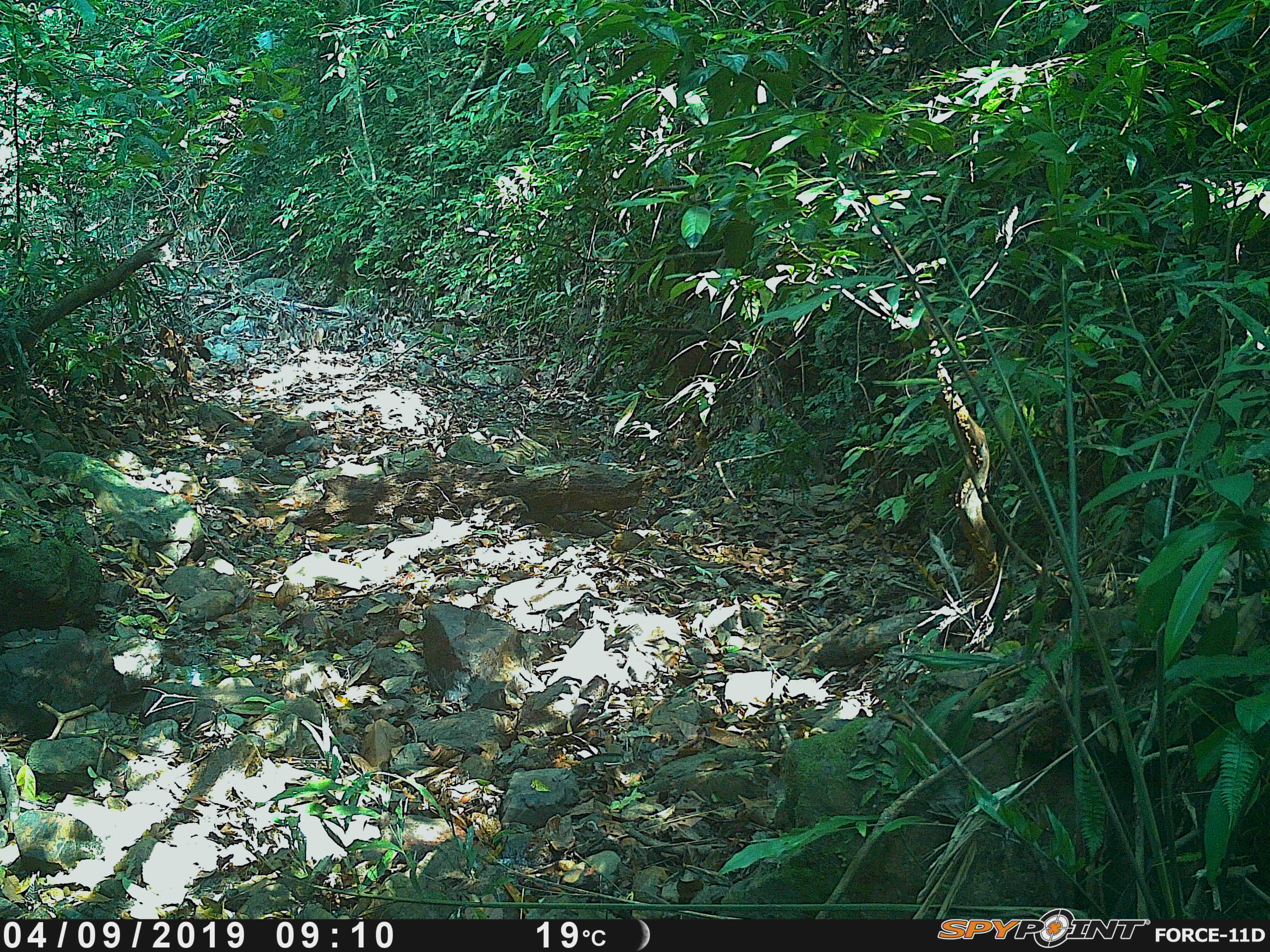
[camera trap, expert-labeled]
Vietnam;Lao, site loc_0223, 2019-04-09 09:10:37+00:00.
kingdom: Animalia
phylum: Chordata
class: Mammalia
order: Artiodactyla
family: Suidae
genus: Sus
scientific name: Sus scrofa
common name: eurasian wild pig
Eurasian wild pig (Sus scrofa). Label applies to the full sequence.